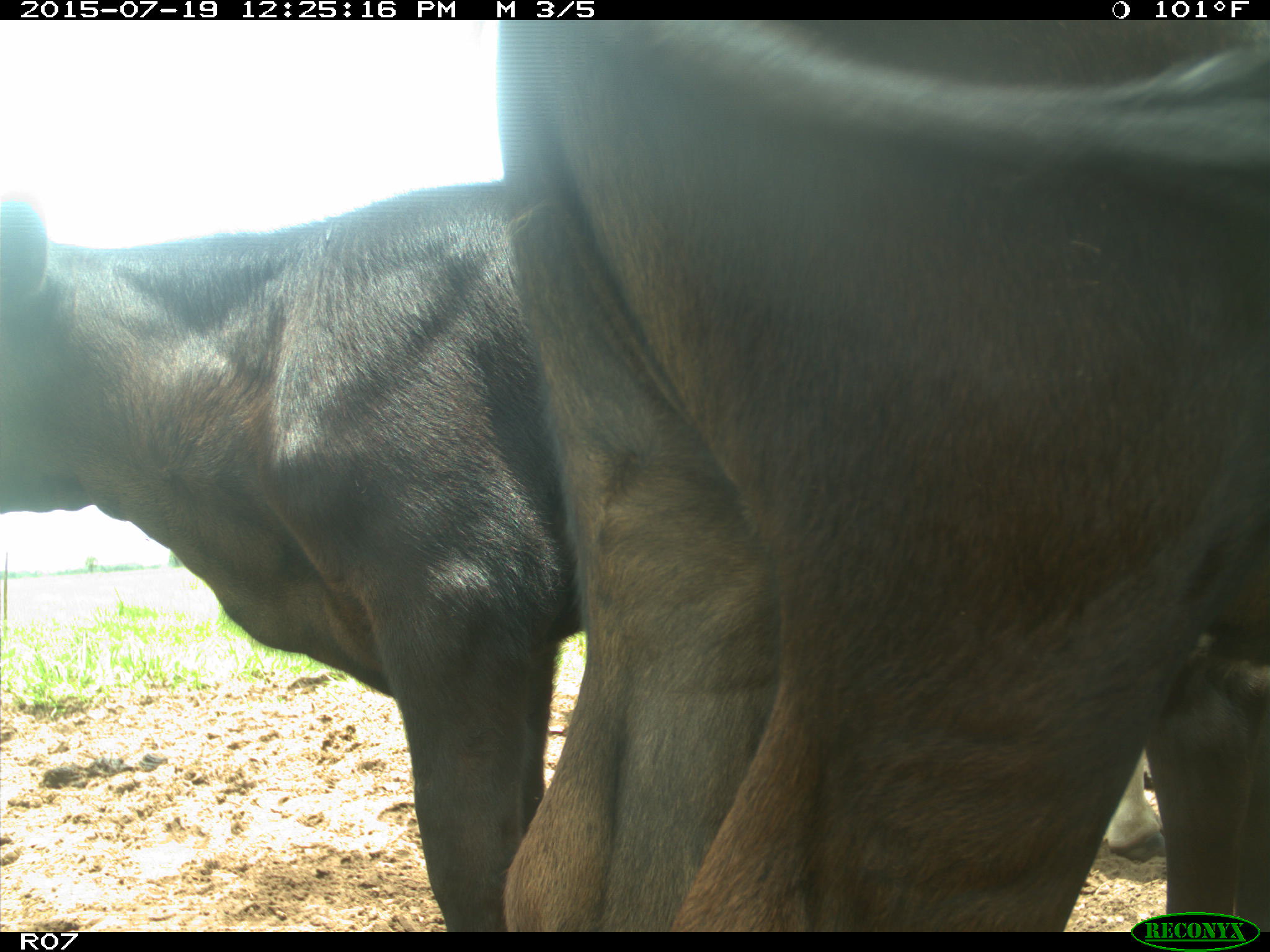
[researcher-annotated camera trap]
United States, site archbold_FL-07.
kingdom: Animalia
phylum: Chordata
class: Mammalia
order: Artiodactyla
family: Bovidae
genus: Bos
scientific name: Bos taurus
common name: domestic cow